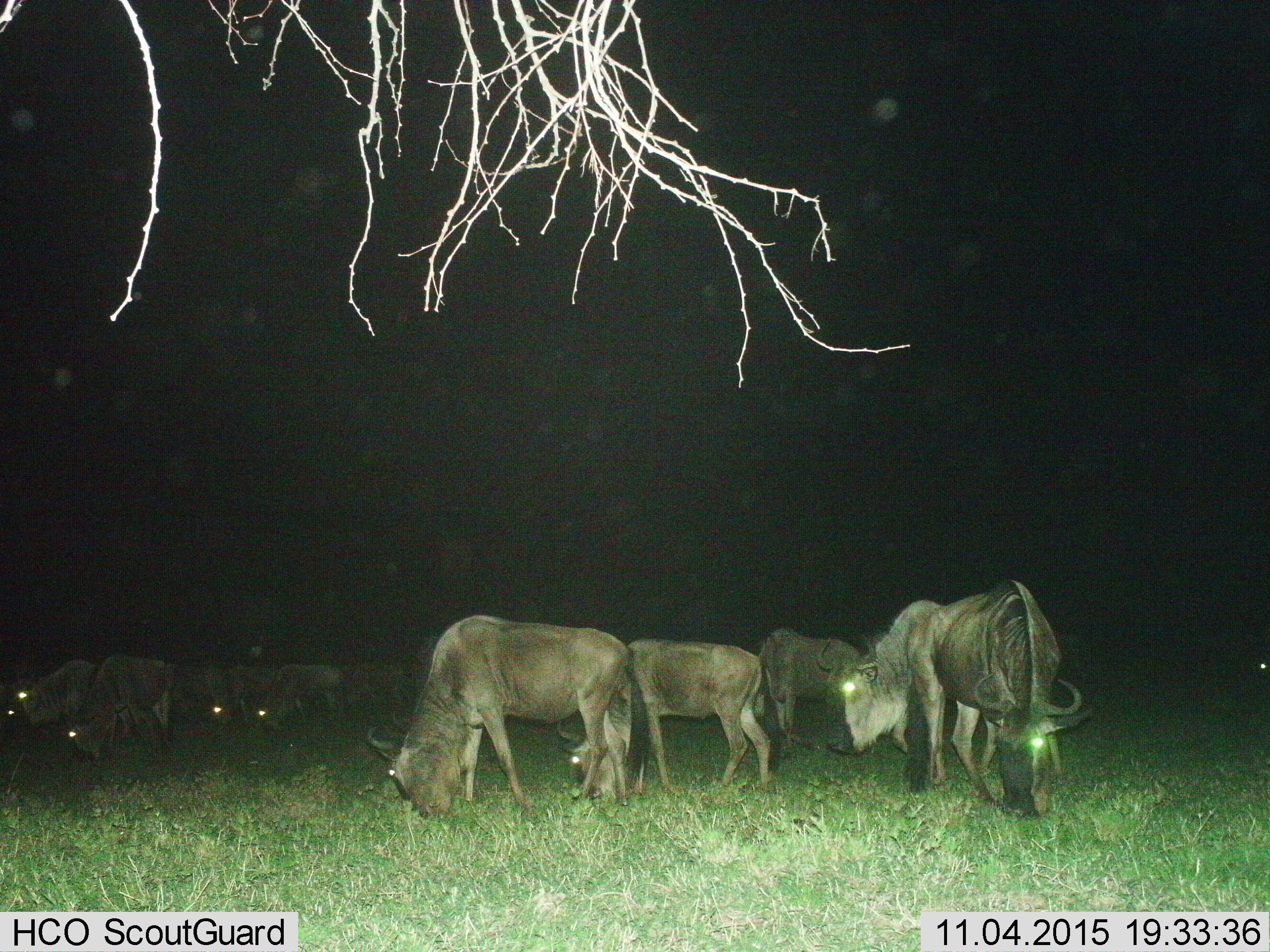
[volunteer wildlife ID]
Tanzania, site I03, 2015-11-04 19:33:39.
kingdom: Animalia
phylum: Chordata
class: Mammalia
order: Artiodactyla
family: Bovidae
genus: Connochaetes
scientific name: Connochaetes taurinus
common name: blue wildebeest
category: wildebeest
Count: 11-50.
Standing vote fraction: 33%.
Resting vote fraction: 0%.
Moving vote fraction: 0%.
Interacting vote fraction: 11%.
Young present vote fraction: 11%.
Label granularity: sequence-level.